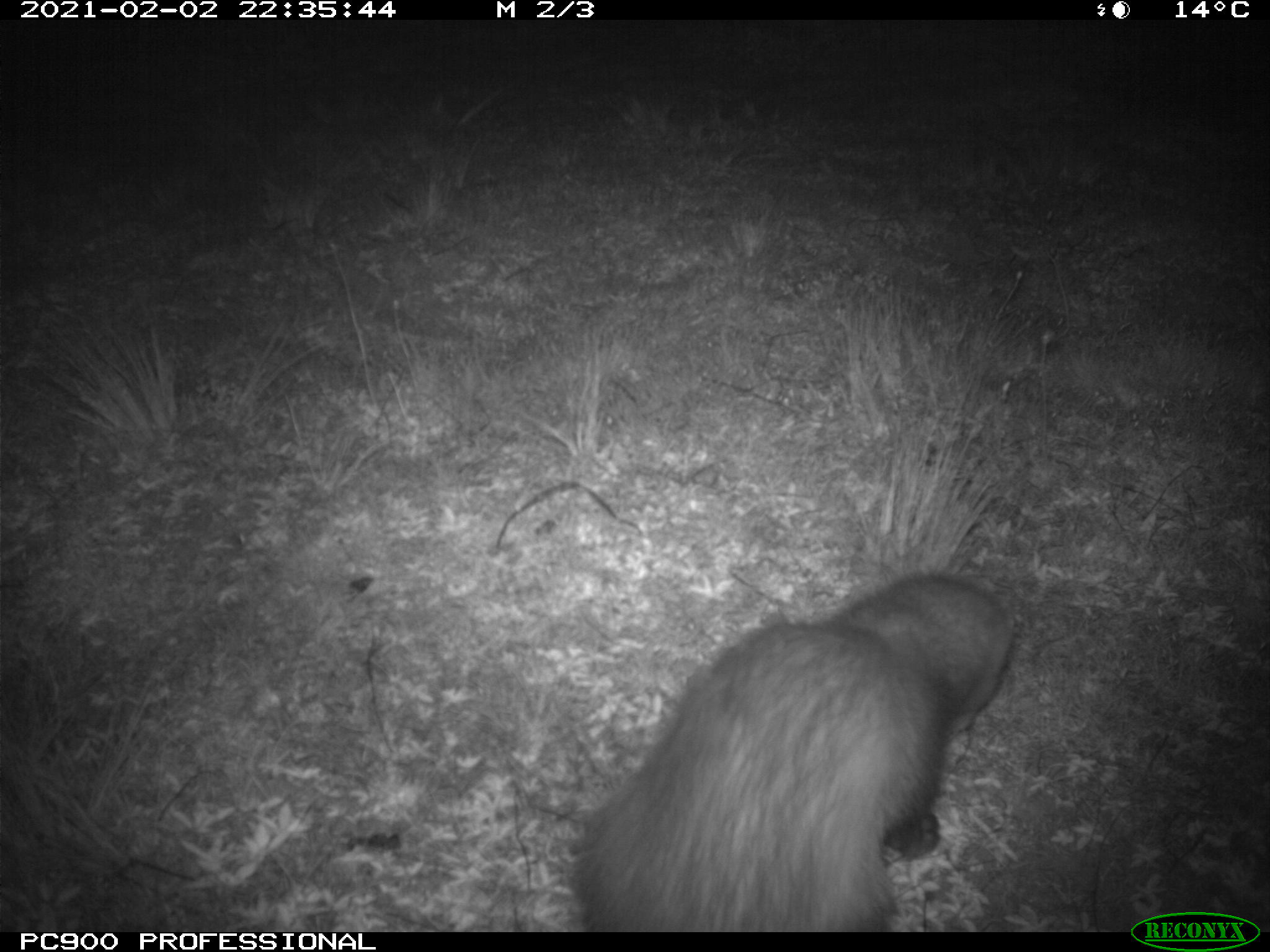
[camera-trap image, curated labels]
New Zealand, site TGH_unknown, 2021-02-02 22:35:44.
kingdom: Animalia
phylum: Chordata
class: Mammalia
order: Carnivora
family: Mustelidae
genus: Mustela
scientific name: Mustela furo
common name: ferret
Ferret (Mustela furo).